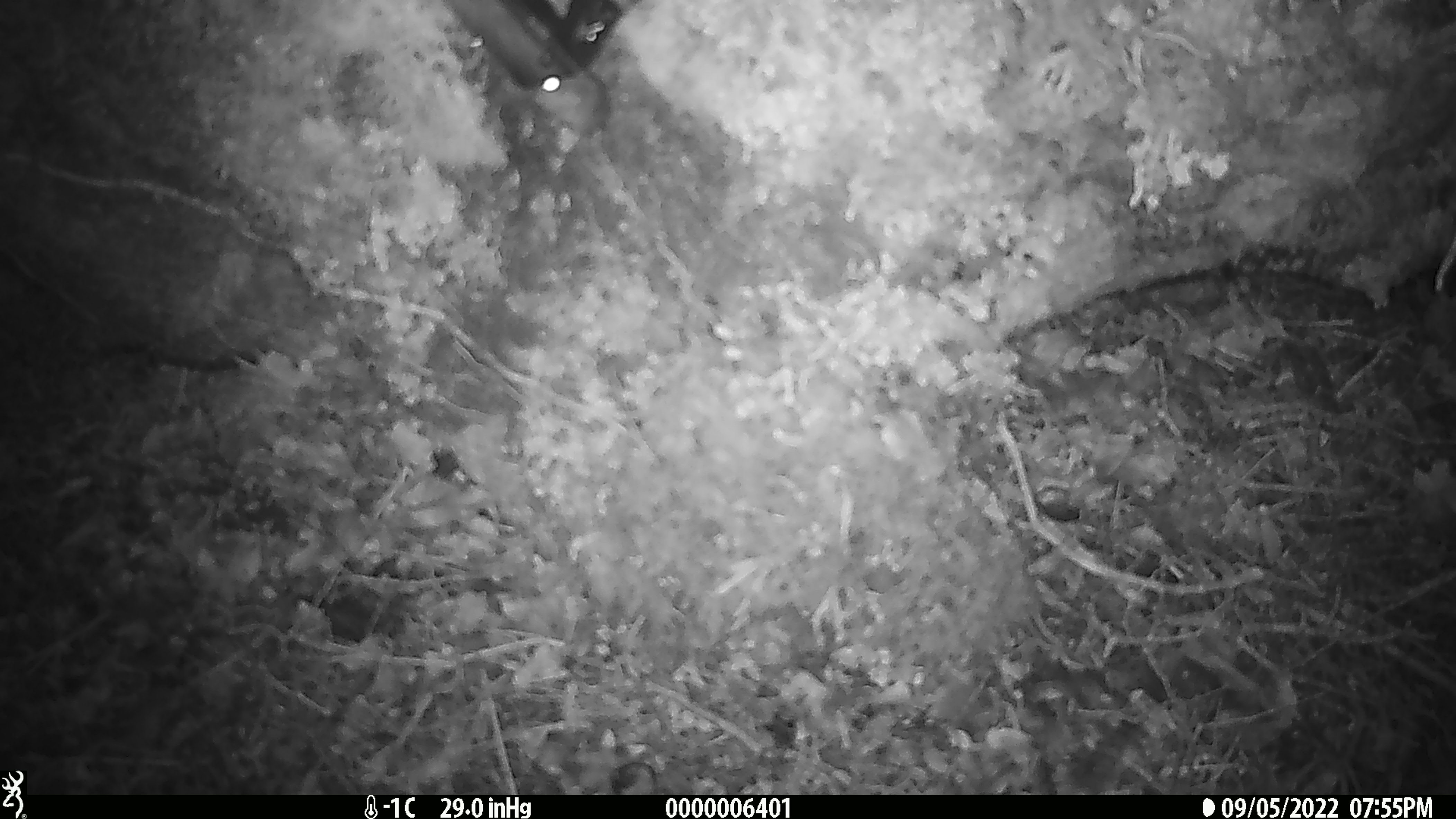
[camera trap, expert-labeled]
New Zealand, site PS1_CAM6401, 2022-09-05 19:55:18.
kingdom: Animalia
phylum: Chordata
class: Mammalia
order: Rodentia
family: Muridae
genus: Mus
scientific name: Mus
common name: mouse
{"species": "mouse (Mus)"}